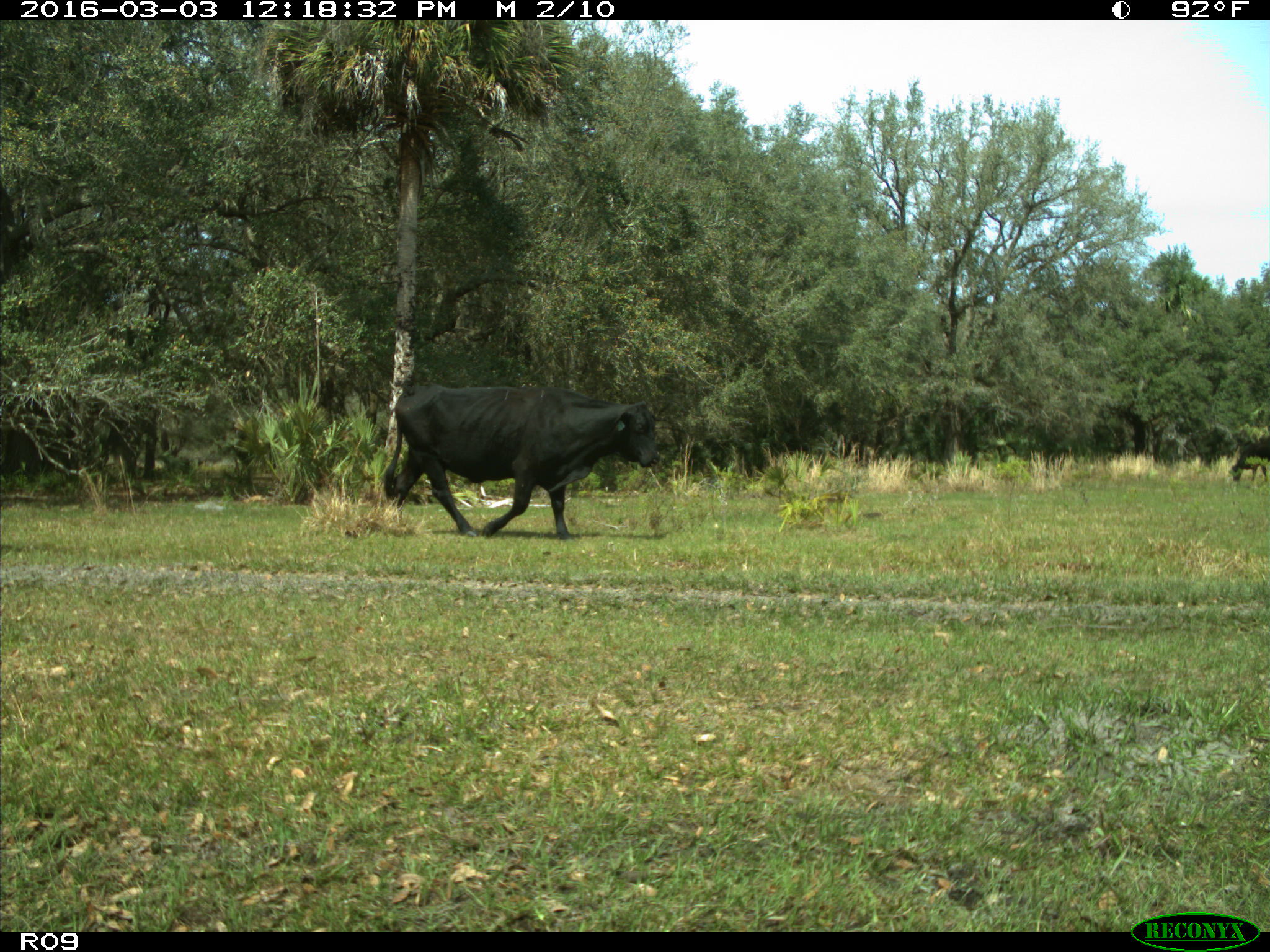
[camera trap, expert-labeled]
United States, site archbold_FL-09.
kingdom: Animalia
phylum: Chordata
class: Mammalia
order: Artiodactyla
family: Bovidae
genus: Bos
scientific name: Bos taurus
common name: domestic cow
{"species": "Bos taurus (domestic cow)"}